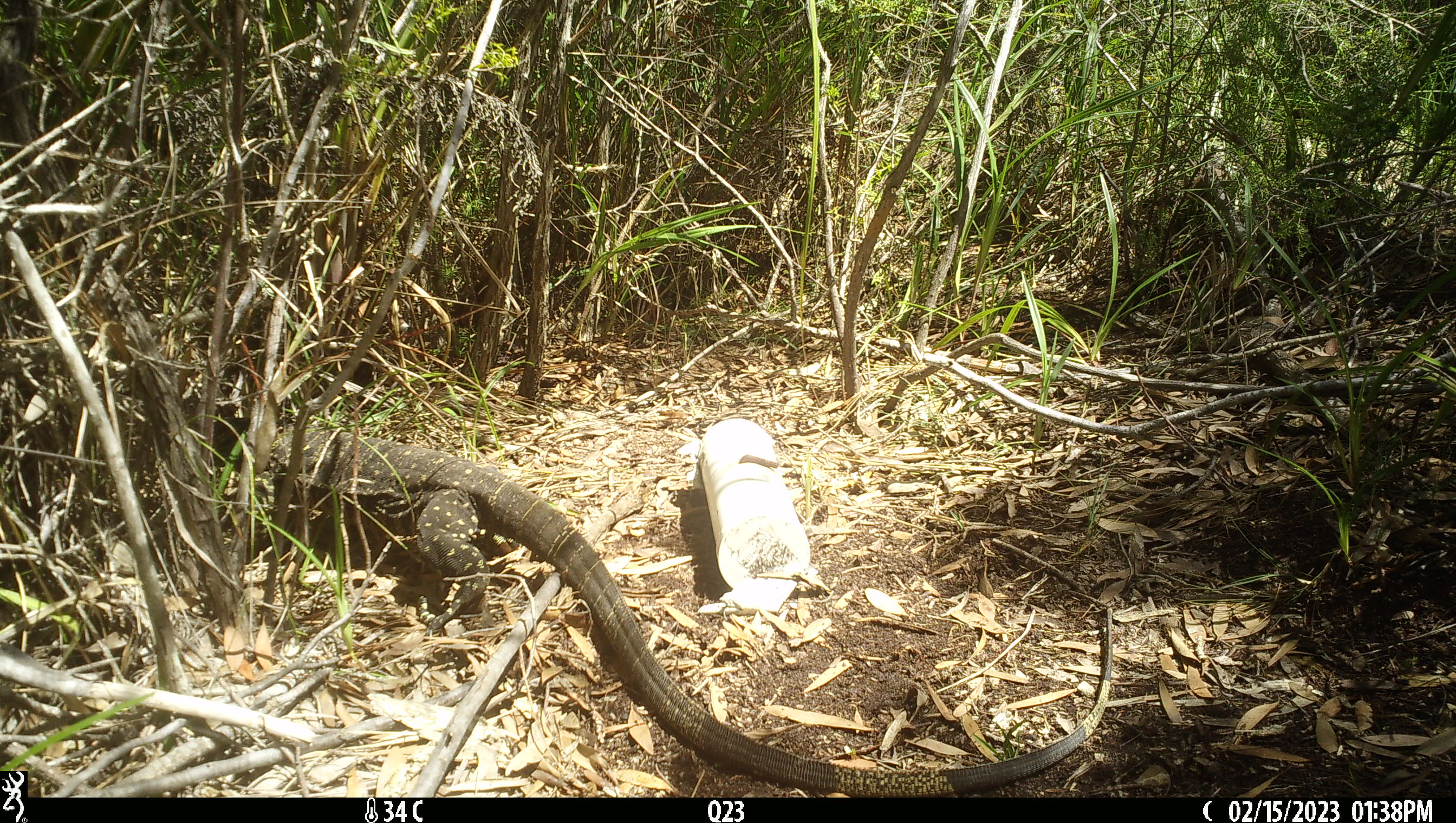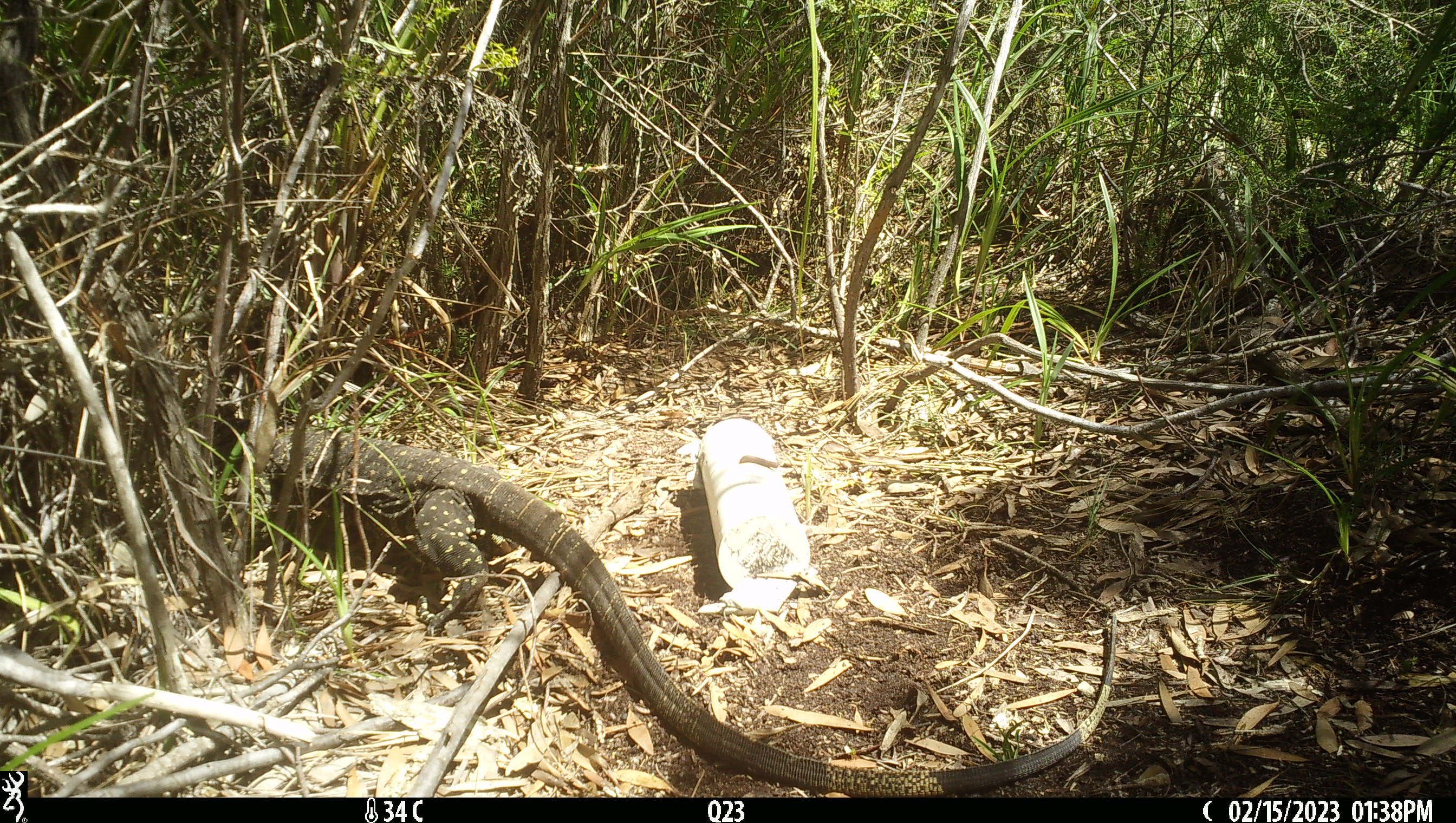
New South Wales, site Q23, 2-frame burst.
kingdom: Animalia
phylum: Chordata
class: Reptilia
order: Squamata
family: Varanidae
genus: Varanus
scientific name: Varanus varius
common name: lace monitor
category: goanna